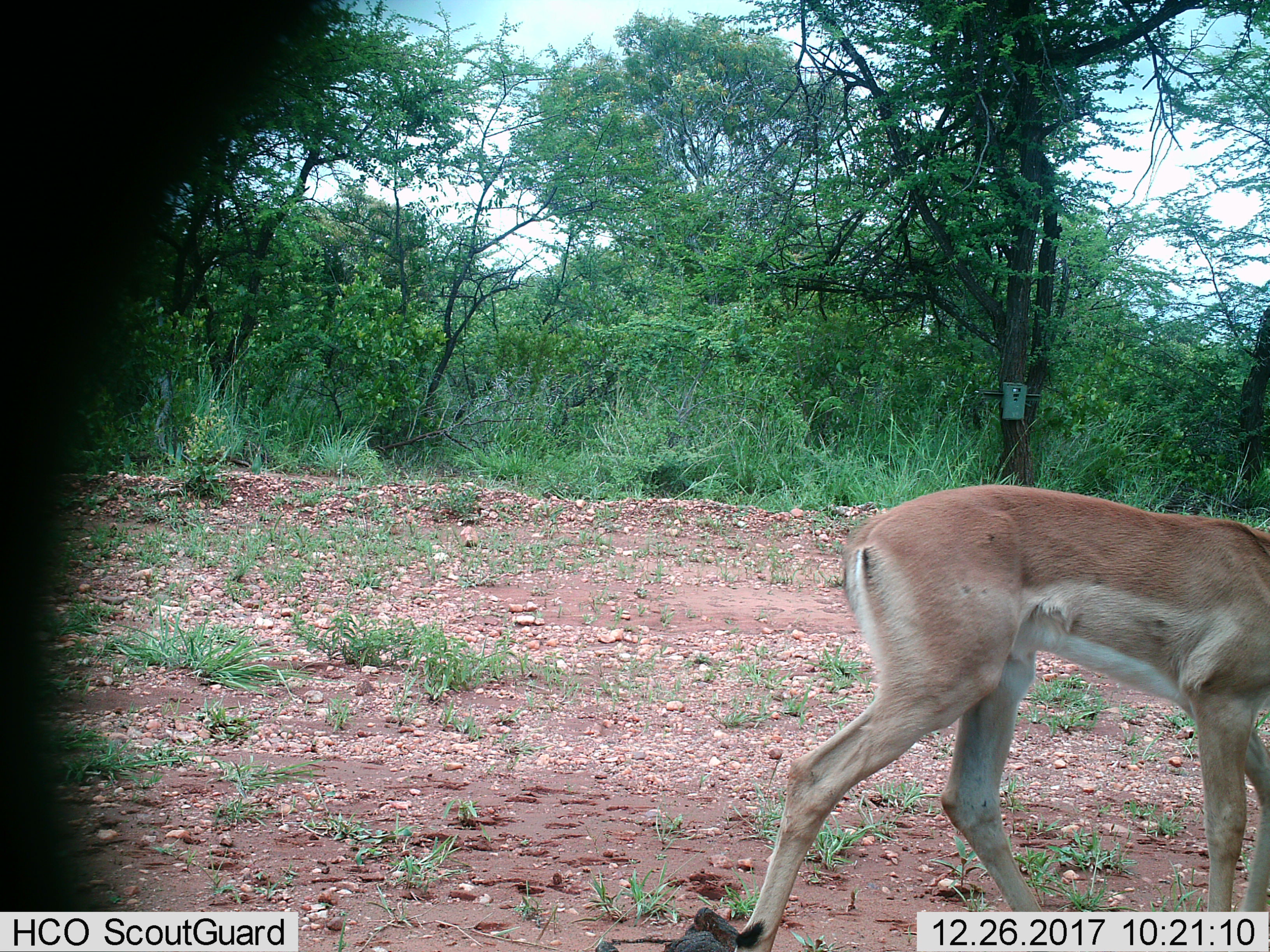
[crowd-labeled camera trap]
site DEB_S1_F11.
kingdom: Animalia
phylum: Chordata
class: Mammalia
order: Artiodactyla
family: Bovidae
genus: Aepyceros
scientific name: Aepyceros melampus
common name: impala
Impala (Aepyceros melampus), count 1. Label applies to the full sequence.